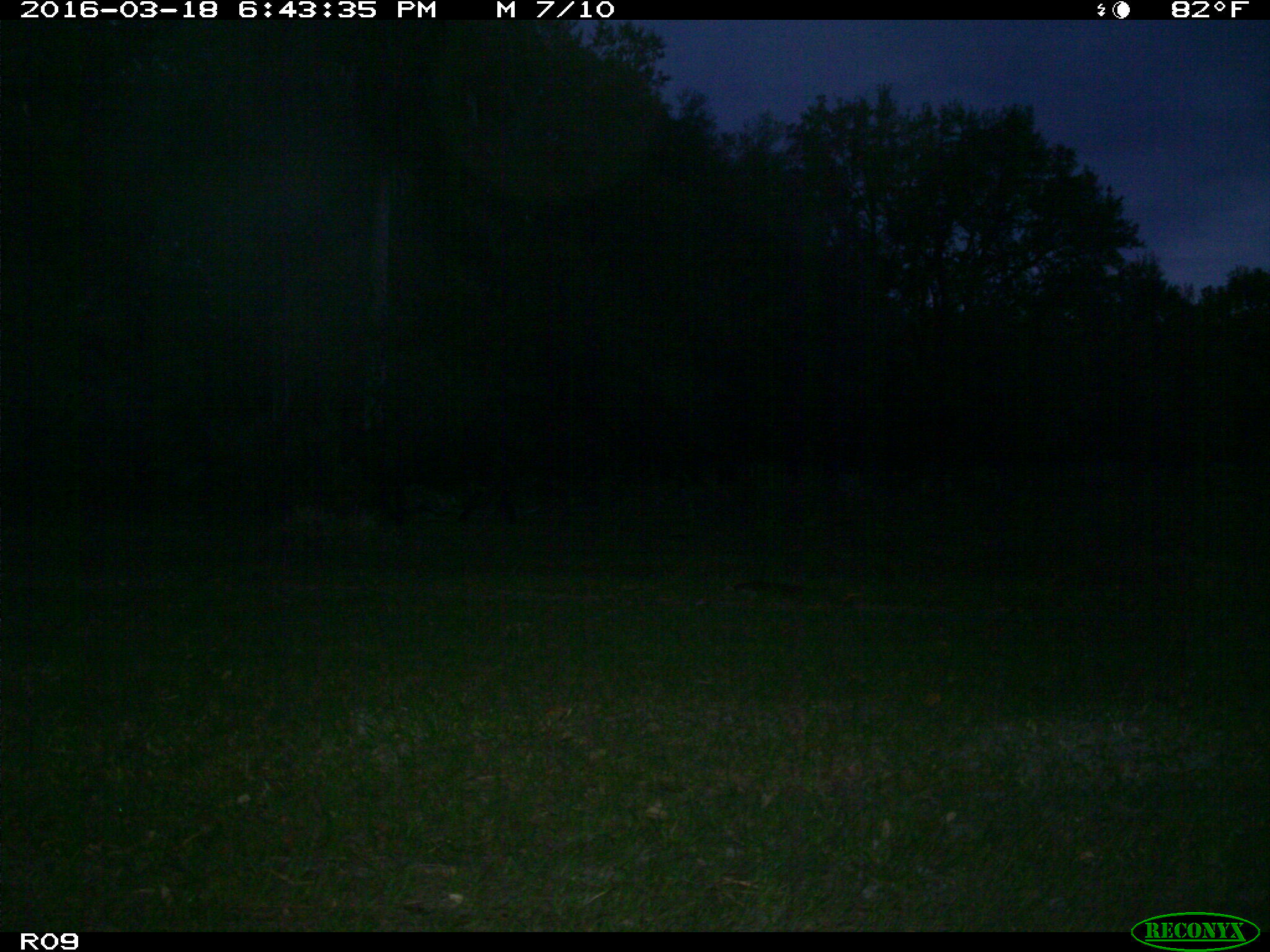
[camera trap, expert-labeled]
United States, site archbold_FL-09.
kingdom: Animalia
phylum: Chordata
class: Mammalia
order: Artiodactyla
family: Bovidae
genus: Bos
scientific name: Bos taurus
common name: domestic cow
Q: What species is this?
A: Bos taurus (domestic cow).